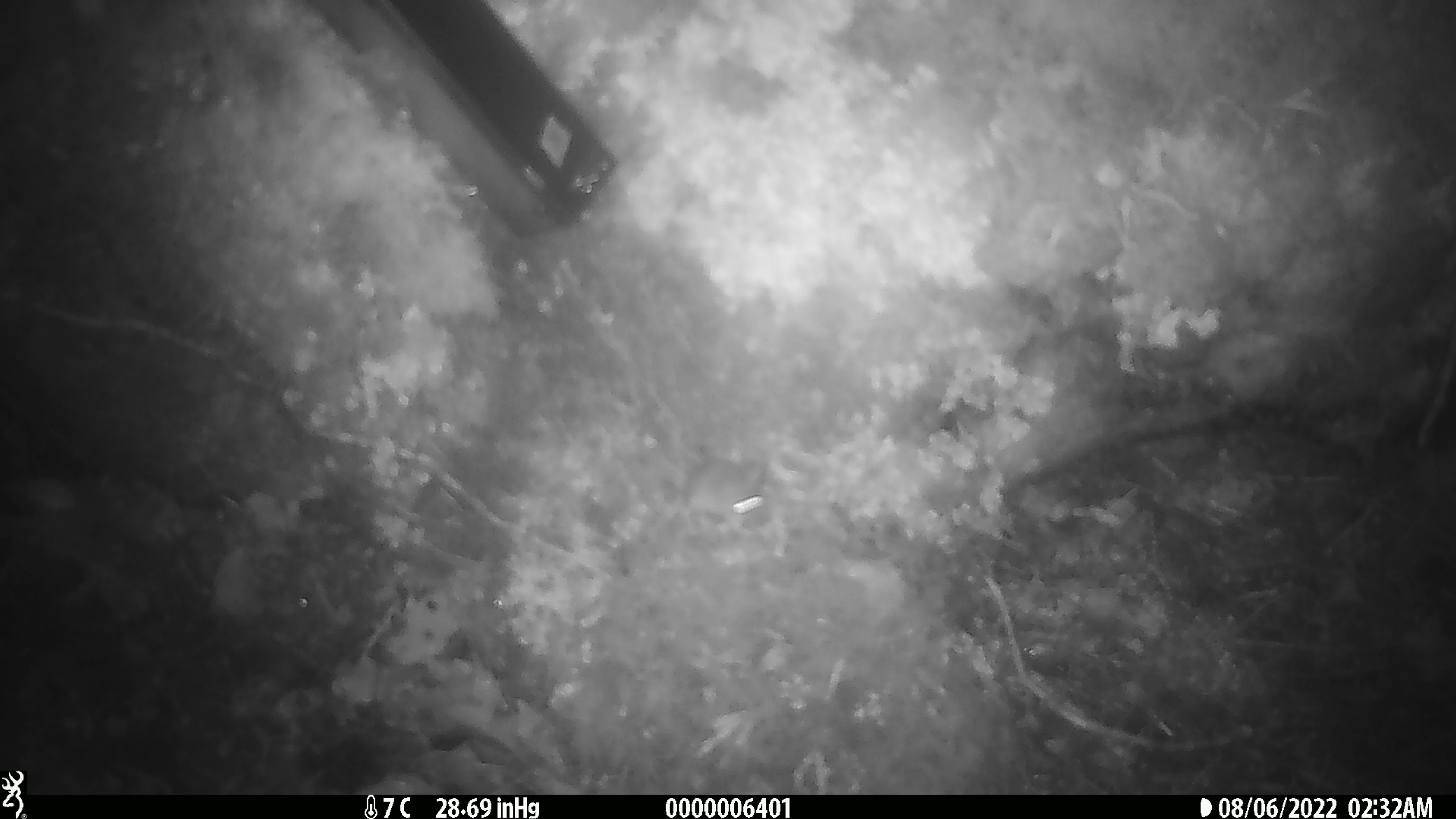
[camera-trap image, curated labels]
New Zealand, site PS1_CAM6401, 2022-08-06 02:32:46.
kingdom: Animalia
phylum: Chordata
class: Mammalia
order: Rodentia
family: Muridae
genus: Mus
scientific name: Mus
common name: mouse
Mouse (Mus).